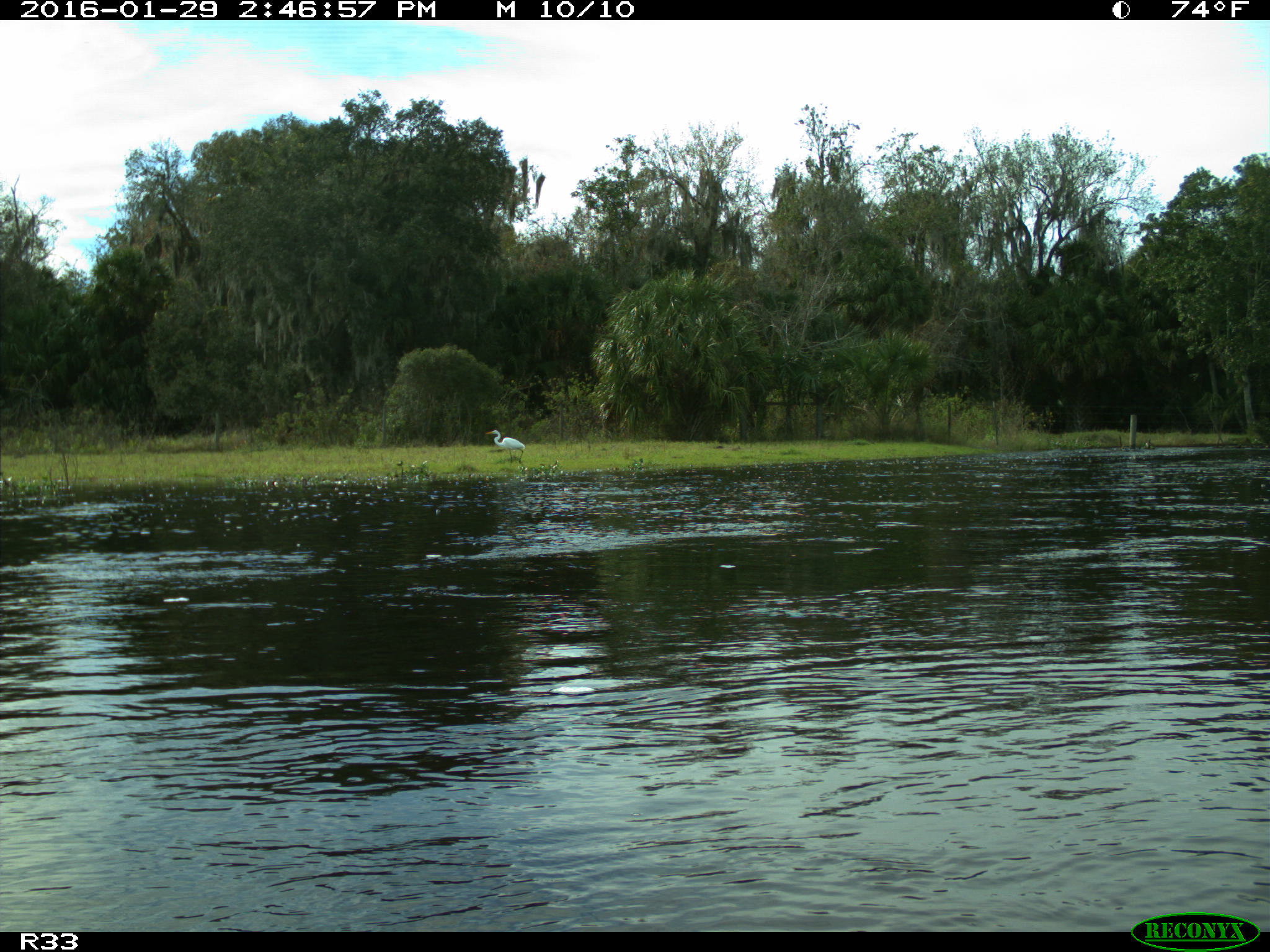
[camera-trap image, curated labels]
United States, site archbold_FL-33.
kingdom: Animalia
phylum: Chordata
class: Aves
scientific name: Aves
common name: birds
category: unidentified bird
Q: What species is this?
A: Unidentified bird (birds) (Aves).